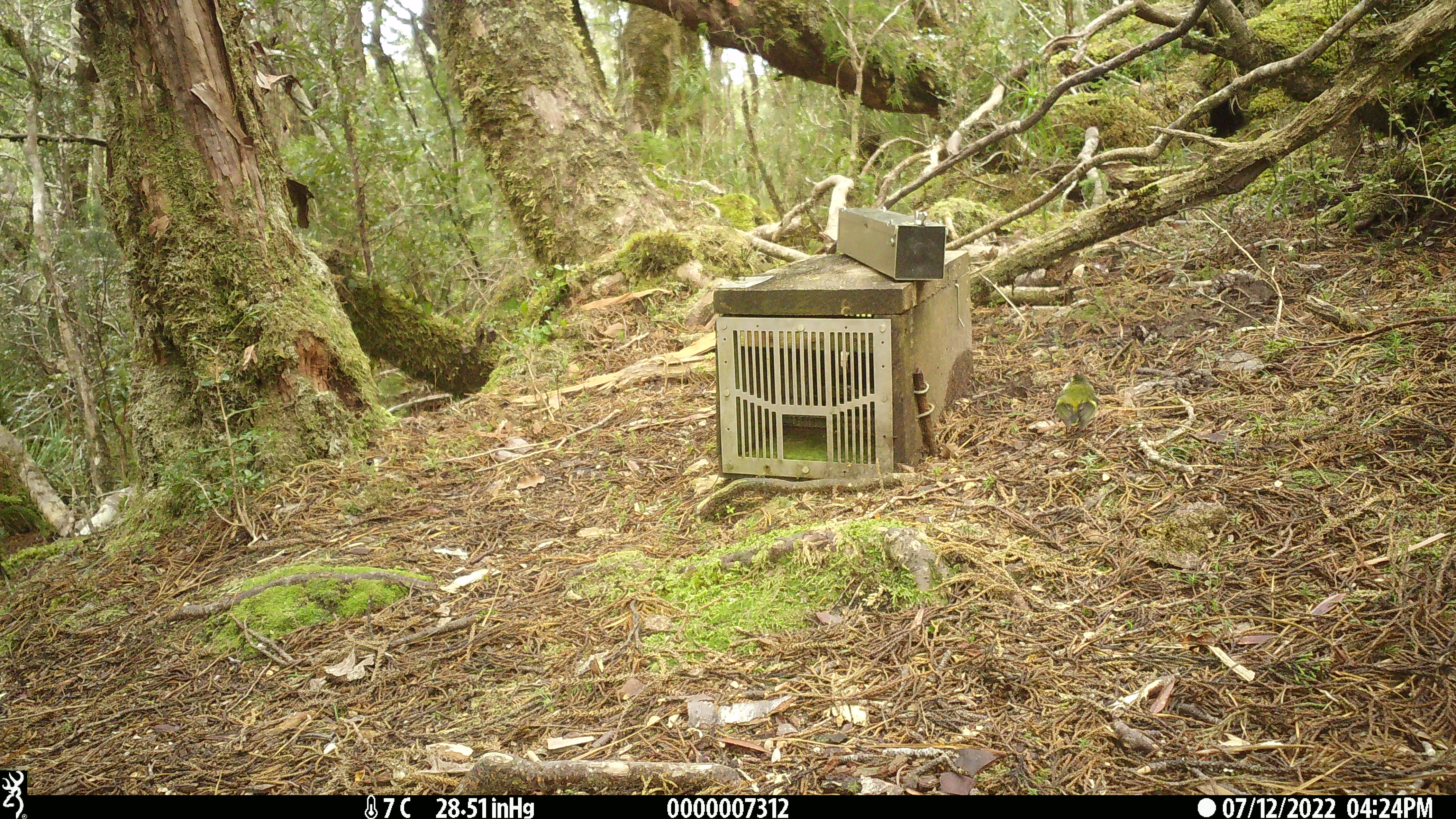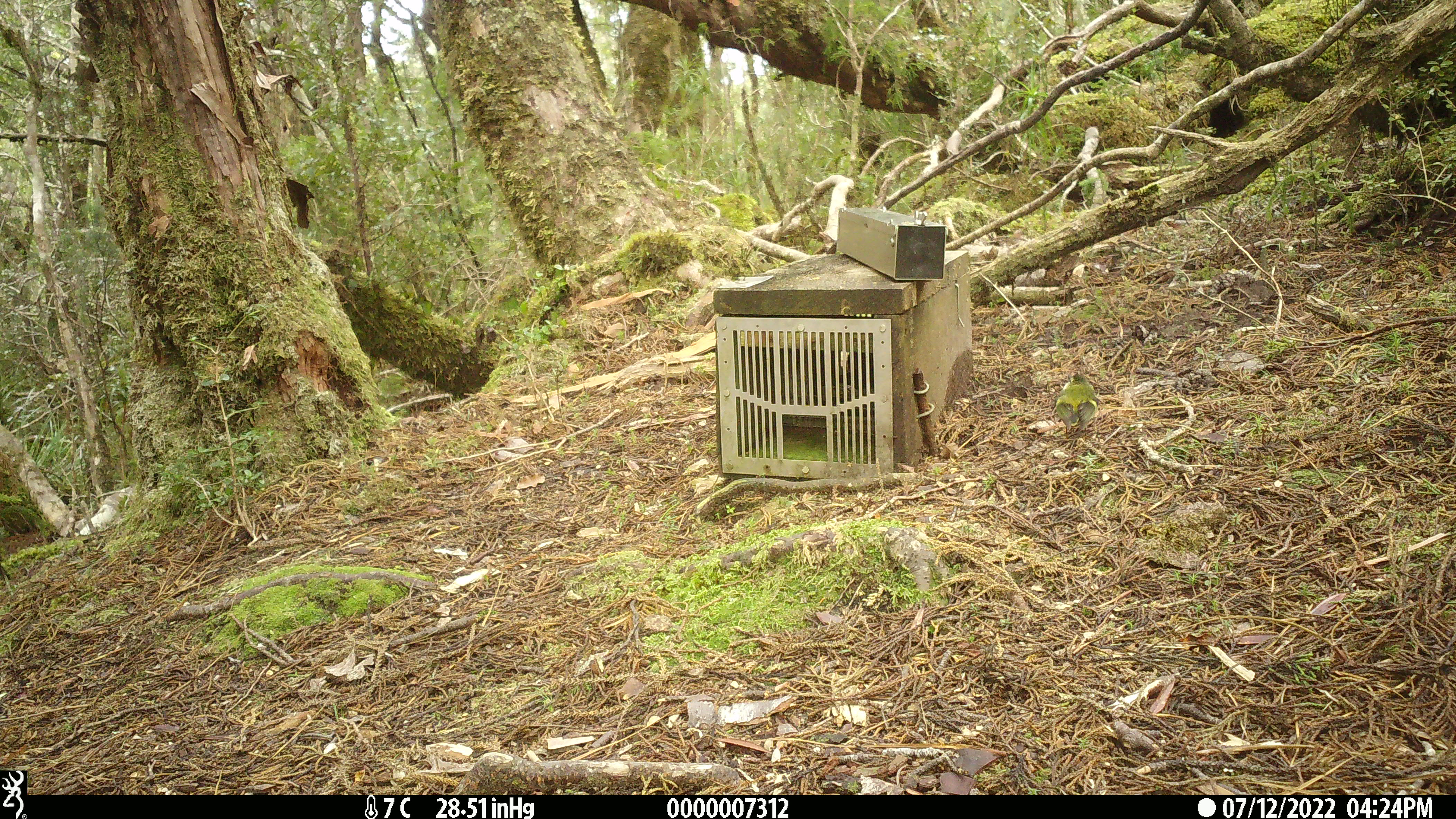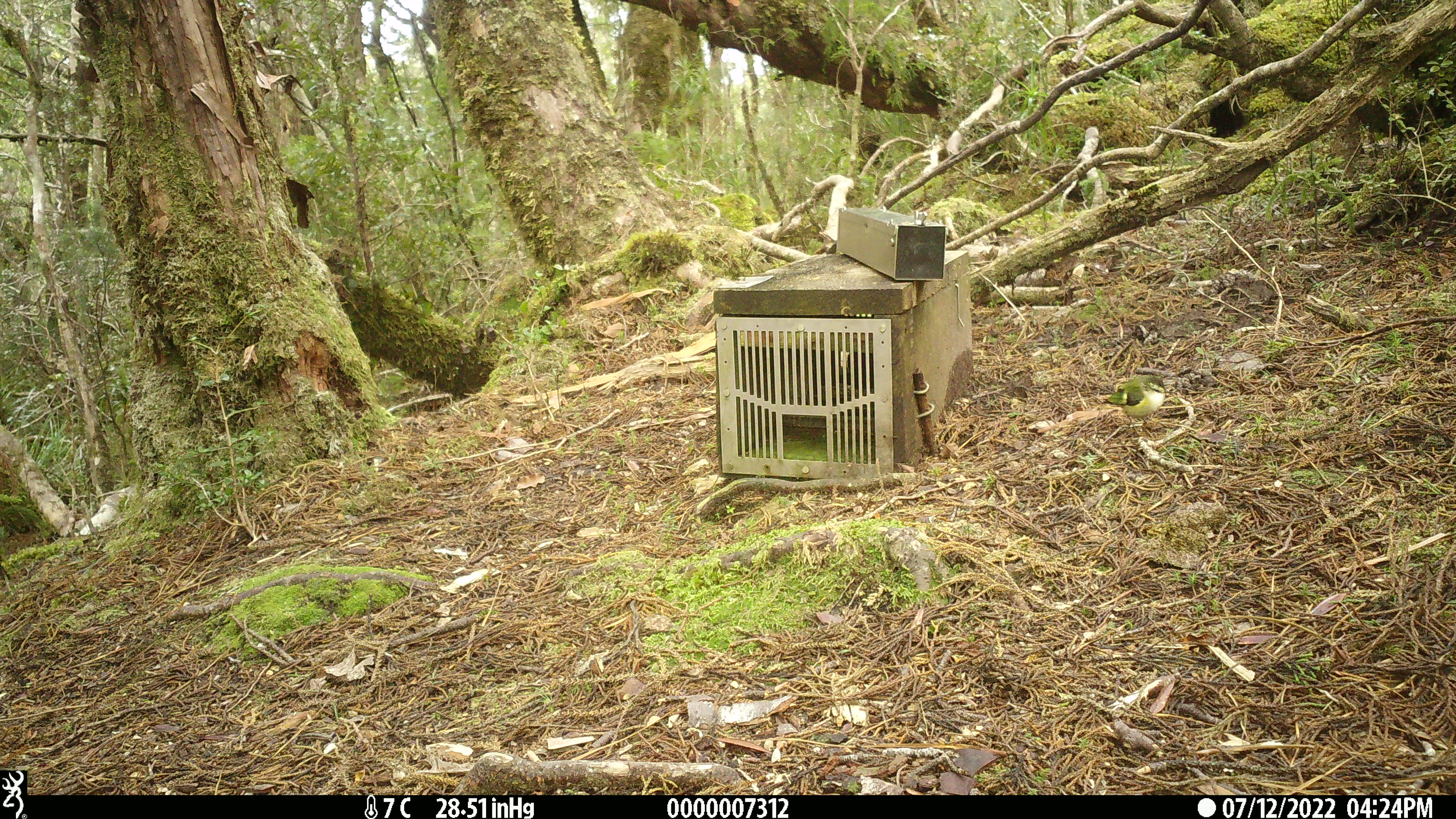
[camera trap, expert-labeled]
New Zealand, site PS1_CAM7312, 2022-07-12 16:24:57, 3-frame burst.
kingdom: Animalia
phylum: Chordata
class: Aves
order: Passeriformes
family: Acanthisittidae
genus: Acanthisitta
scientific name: Acanthisitta chloris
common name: rifleman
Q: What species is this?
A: Rifleman (Acanthisitta chloris).